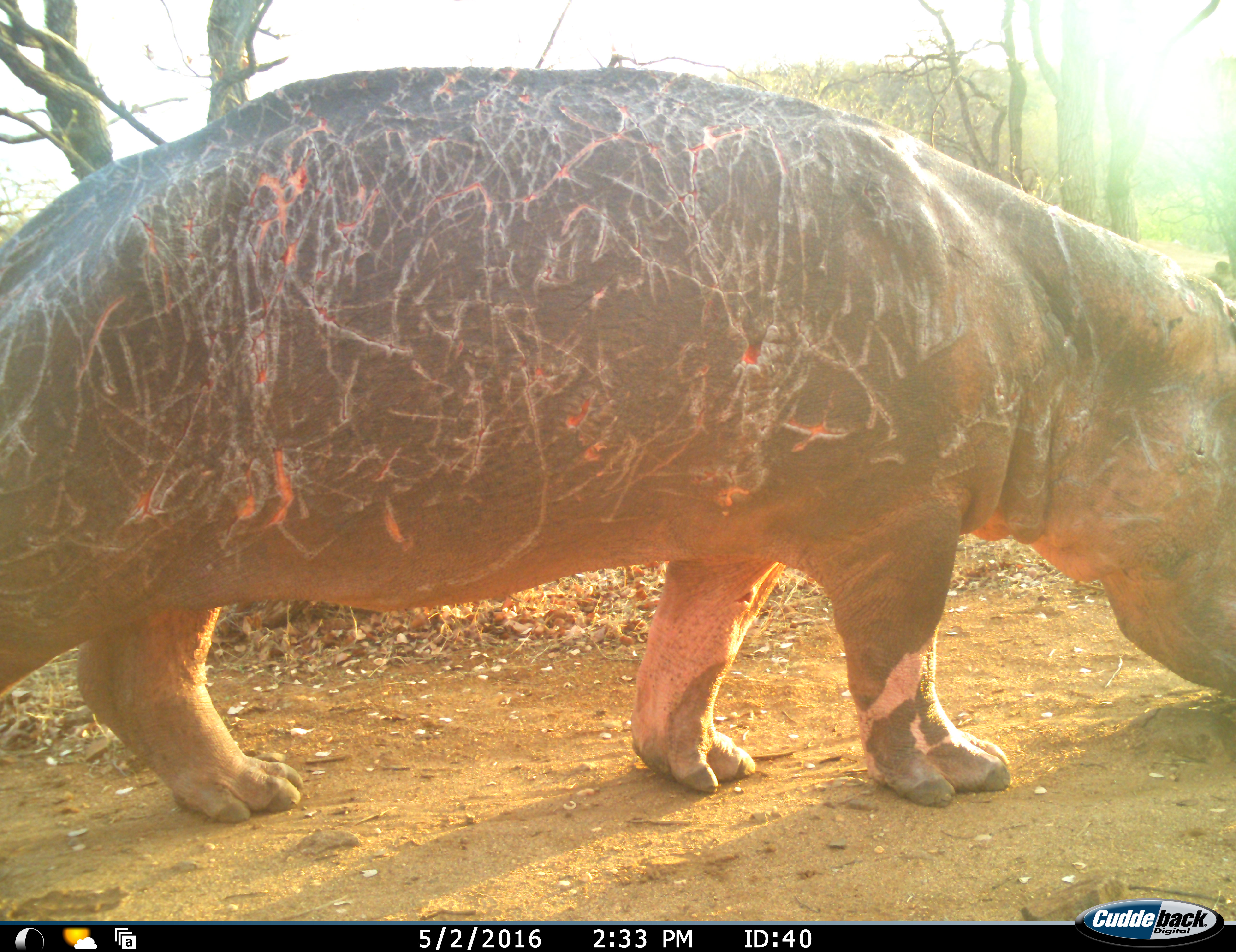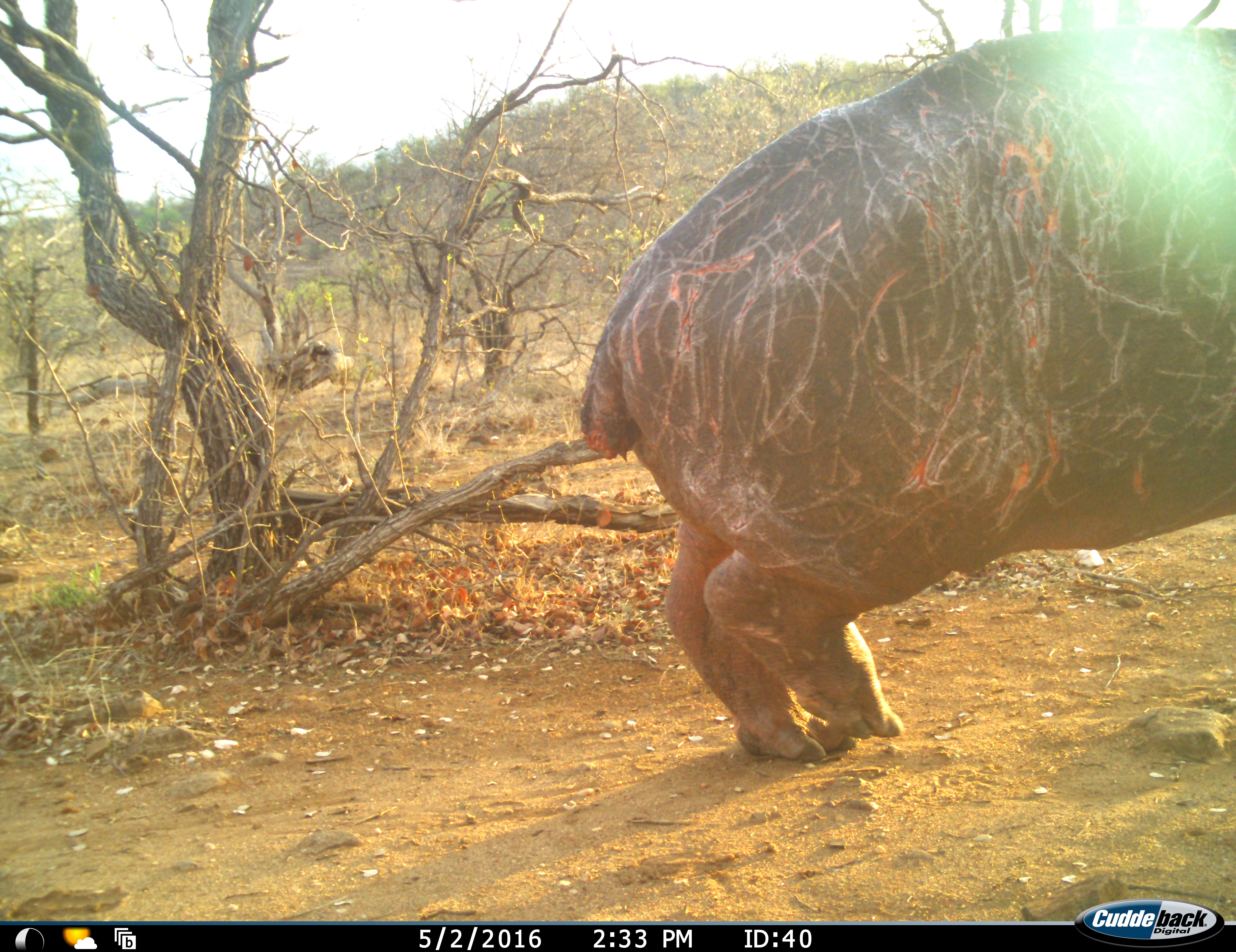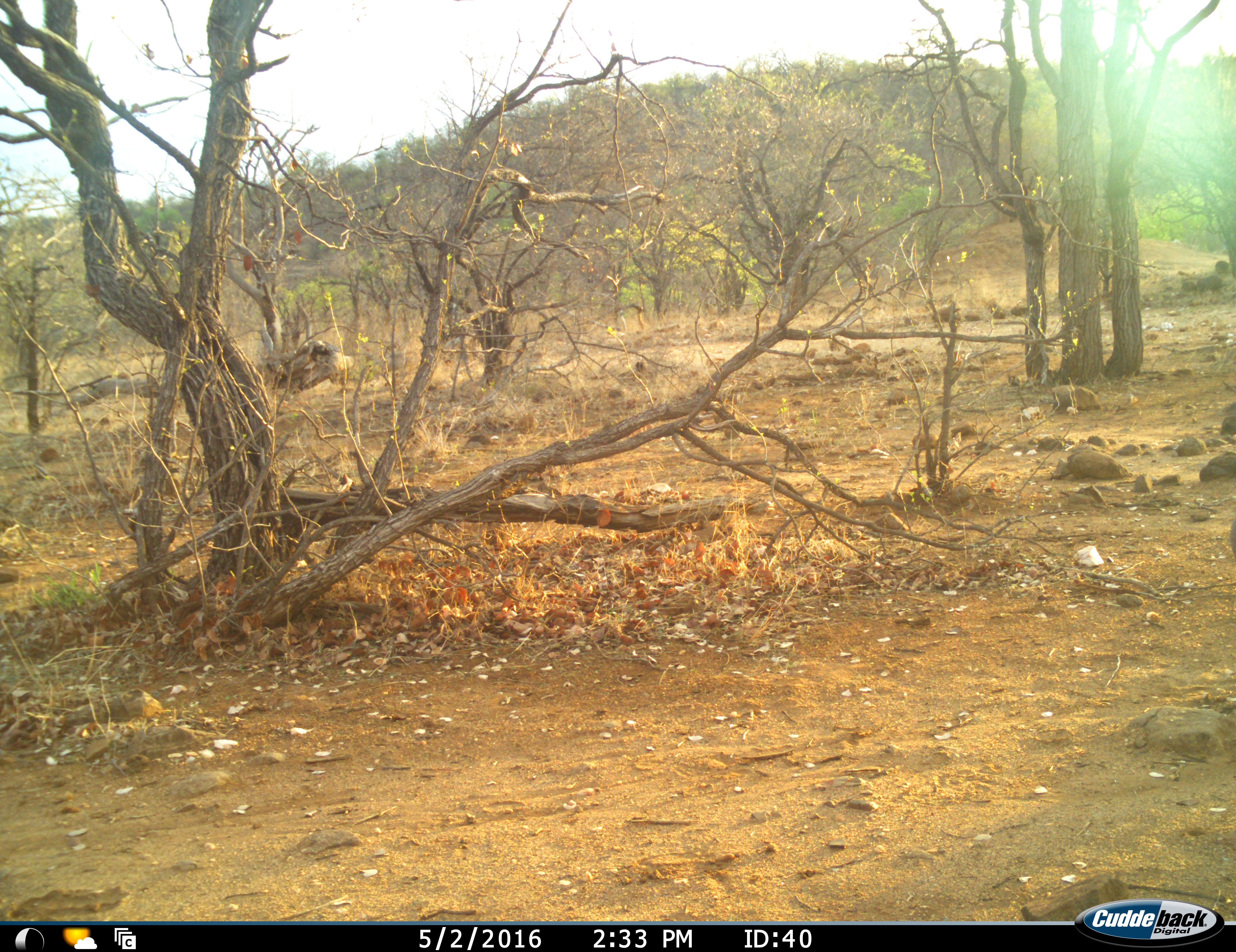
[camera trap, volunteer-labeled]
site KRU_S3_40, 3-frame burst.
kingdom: Animalia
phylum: Chordata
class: Mammalia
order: Artiodactyla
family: Hippopotamidae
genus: Hippopotamus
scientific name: Hippopotamus amphibius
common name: hippopotamus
Hippopotamus (Hippopotamus amphibius), count 1. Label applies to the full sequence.